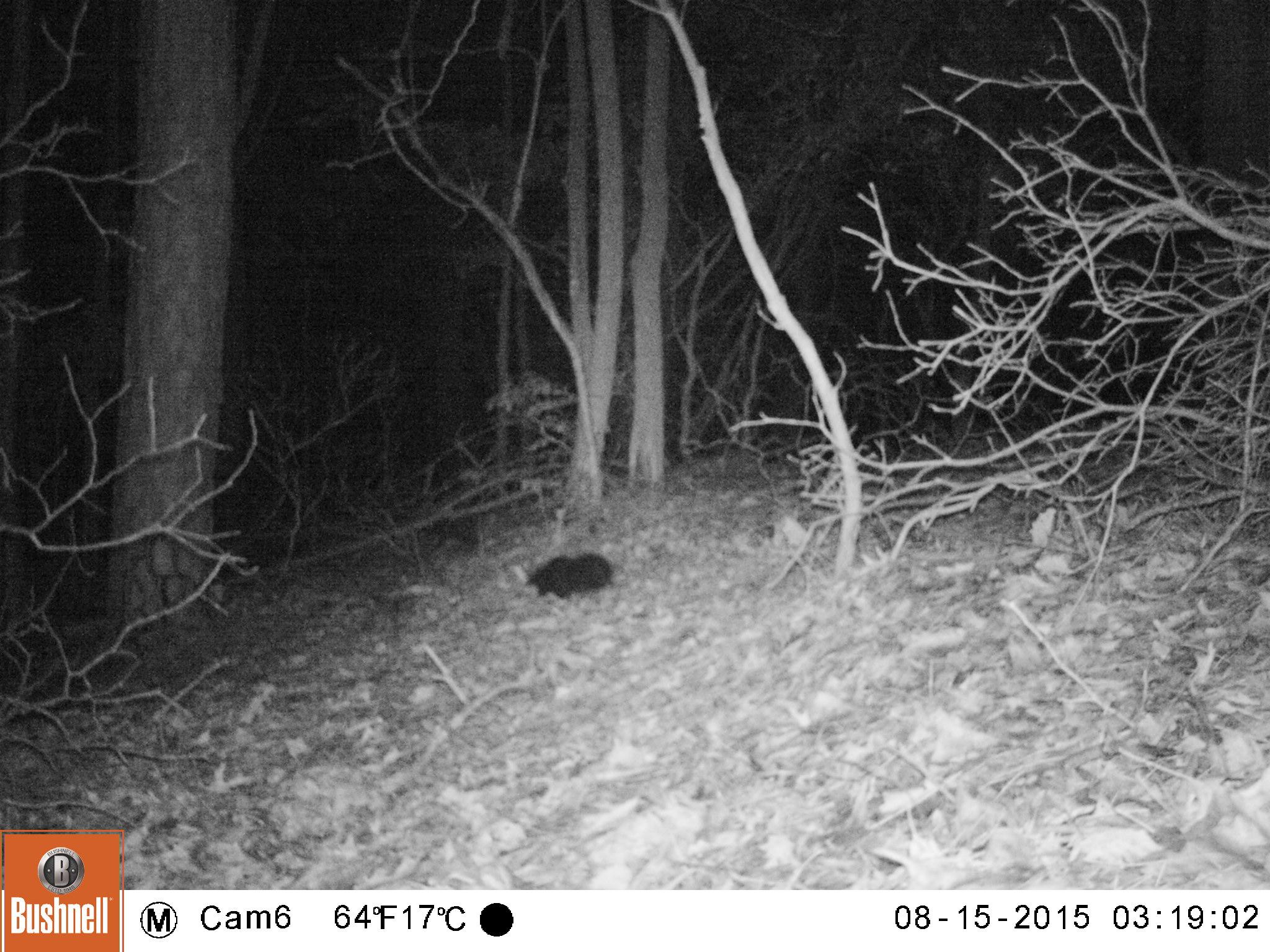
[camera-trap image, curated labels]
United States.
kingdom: Animalia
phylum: Chordata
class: Mammalia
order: Carnivora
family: Mephitidae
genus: Mephitis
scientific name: Mephitis mephitis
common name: striped skunk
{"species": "Striped Skunk (Mephitis mephitis)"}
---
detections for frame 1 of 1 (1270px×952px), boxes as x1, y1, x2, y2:
Striped Skunk: 515, 548, 621, 599